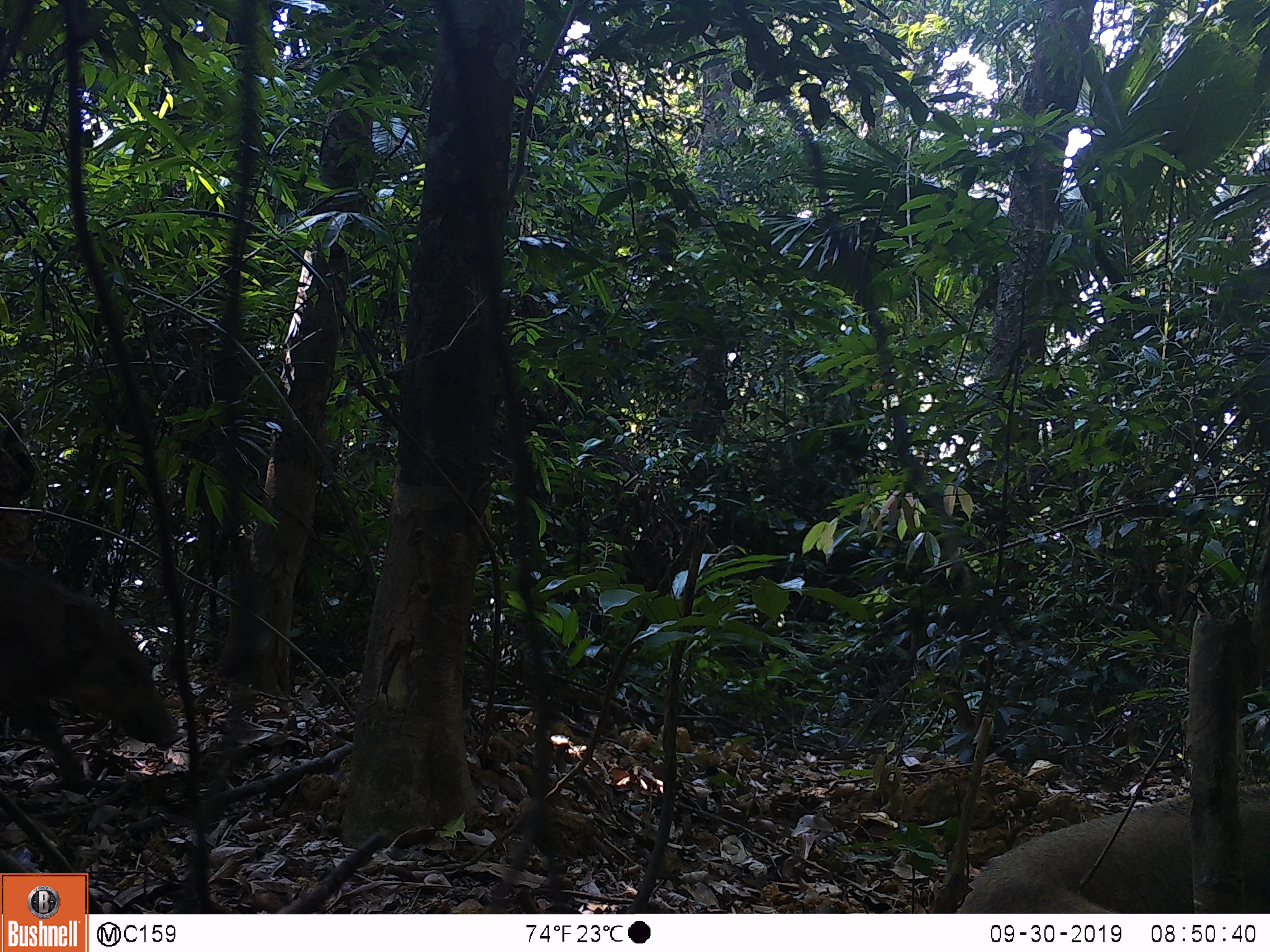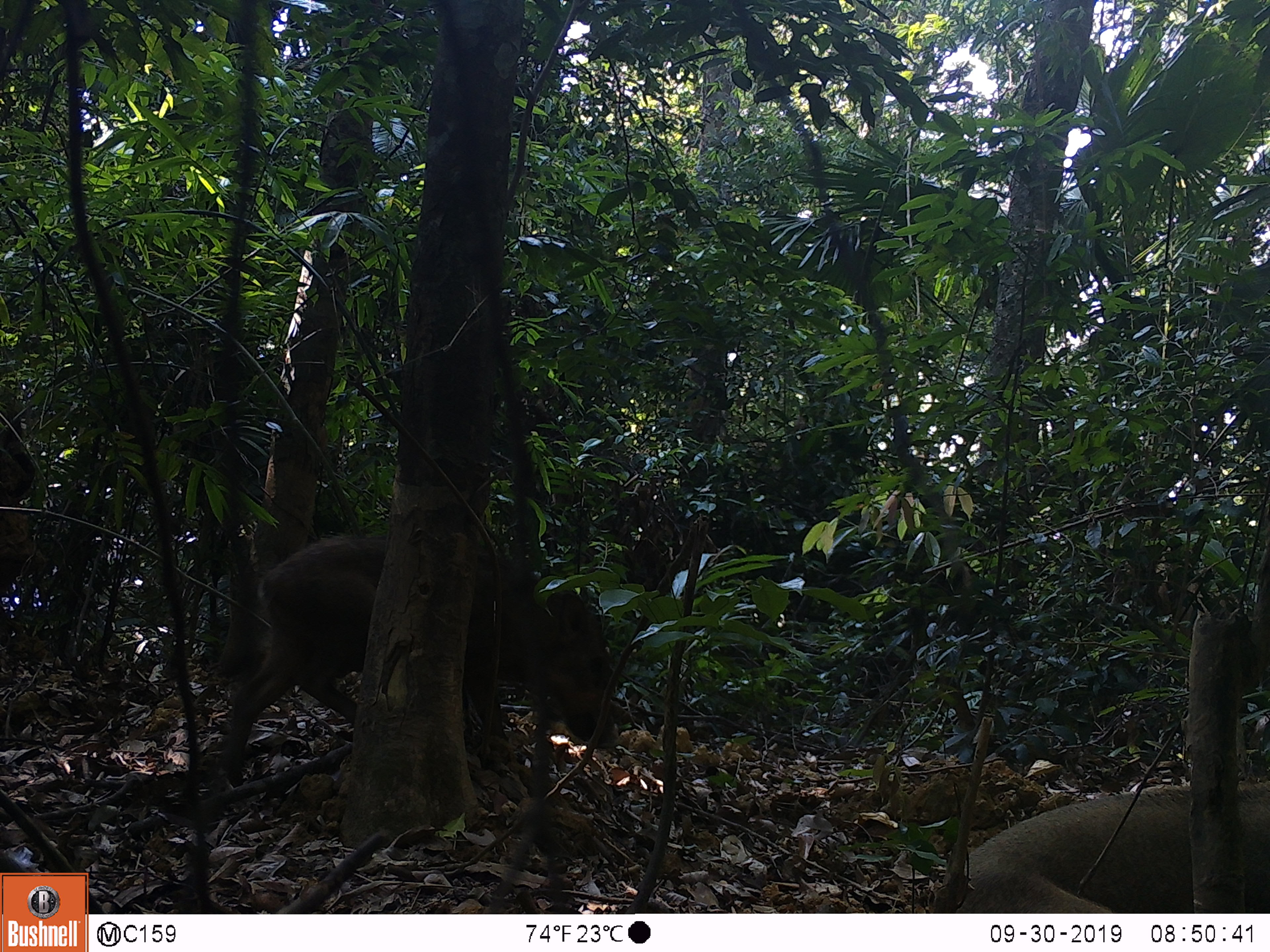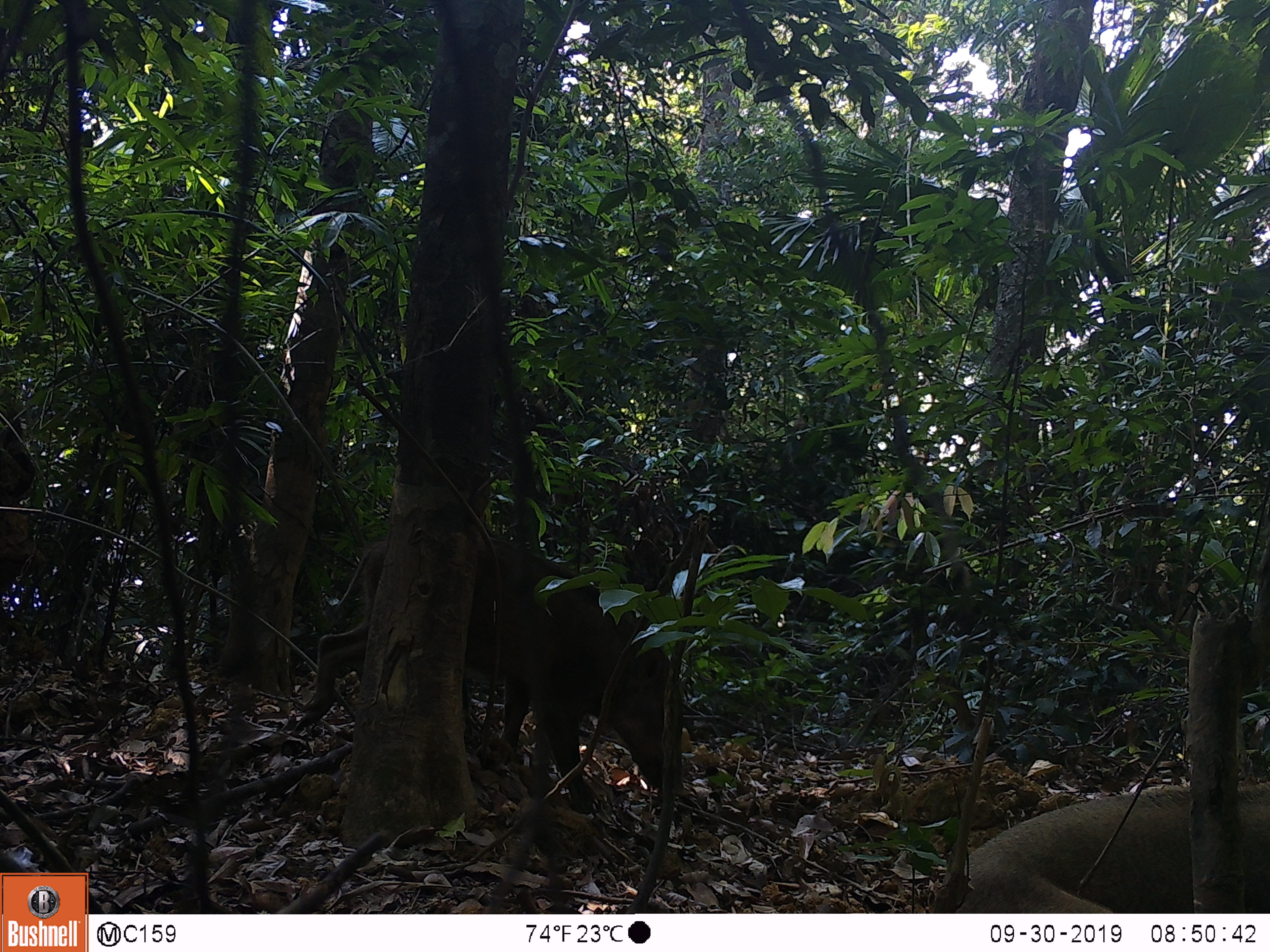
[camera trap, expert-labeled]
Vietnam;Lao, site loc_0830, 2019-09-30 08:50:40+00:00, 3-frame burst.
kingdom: Animalia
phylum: Chordata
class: Mammalia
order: Artiodactyla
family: Suidae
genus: Sus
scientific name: Sus scrofa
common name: eurasian wild pig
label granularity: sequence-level